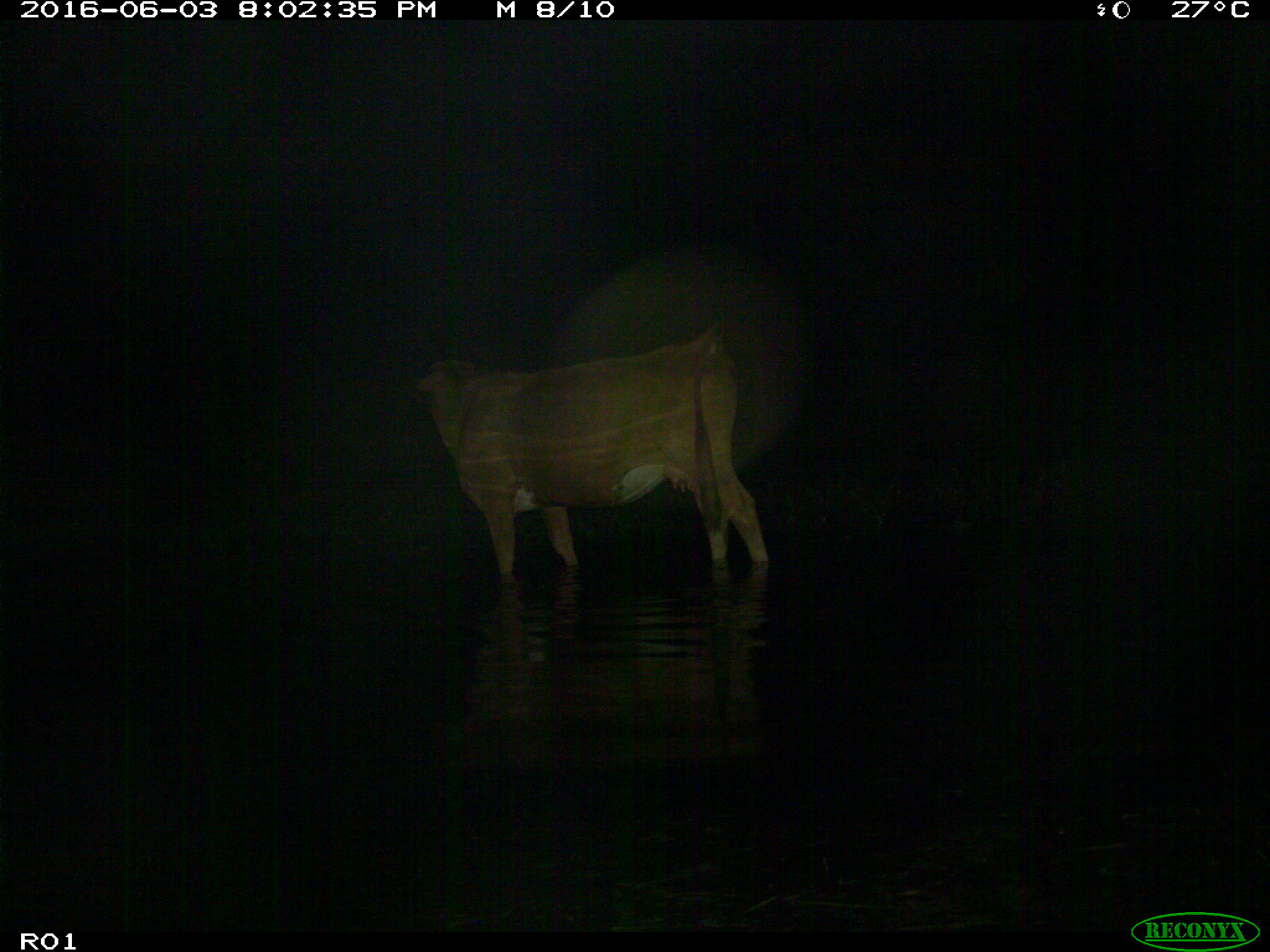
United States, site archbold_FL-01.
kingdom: Animalia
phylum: Chordata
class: Mammalia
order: Artiodactyla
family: Bovidae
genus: Bos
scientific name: Bos taurus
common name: domestic cow